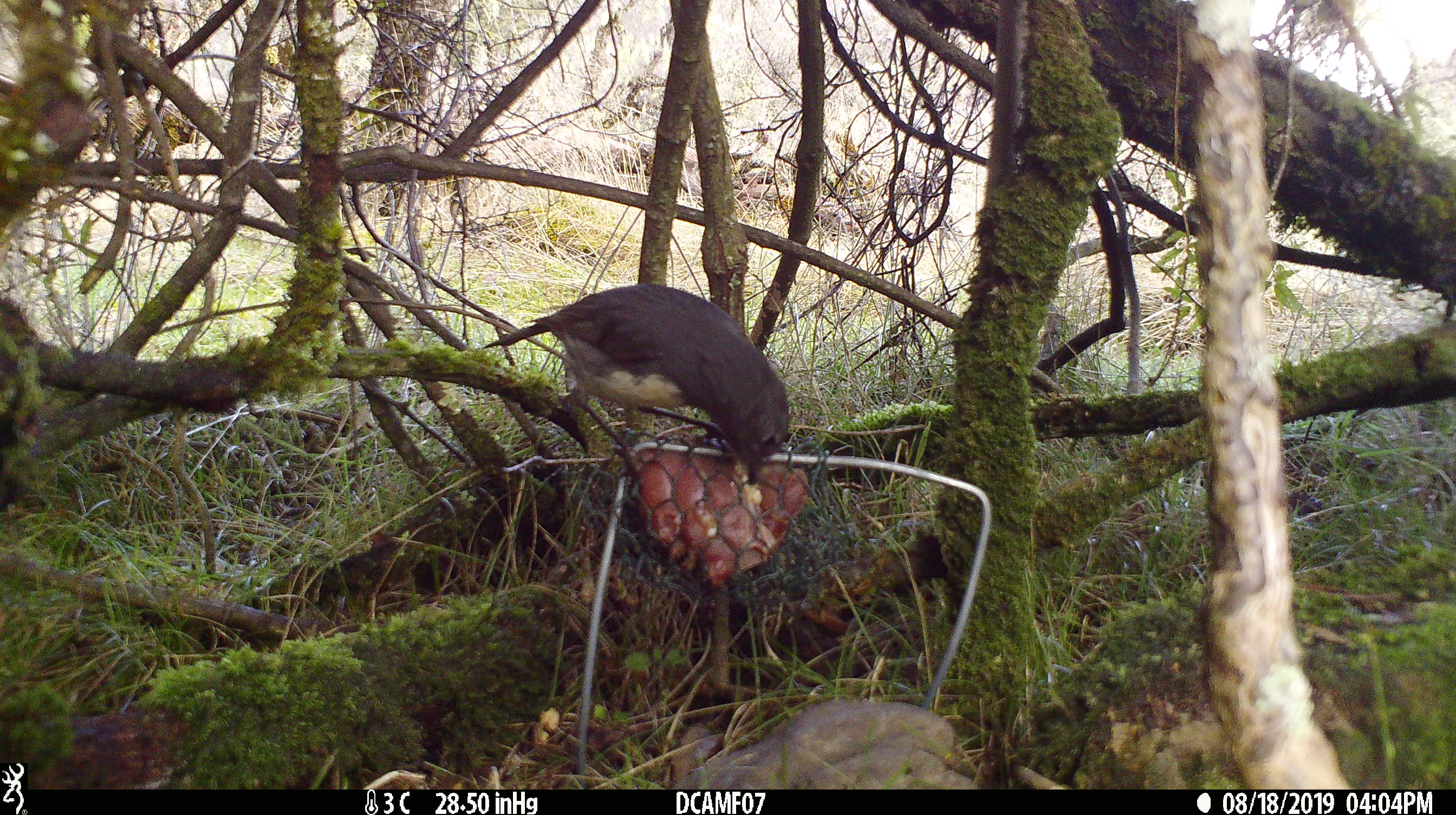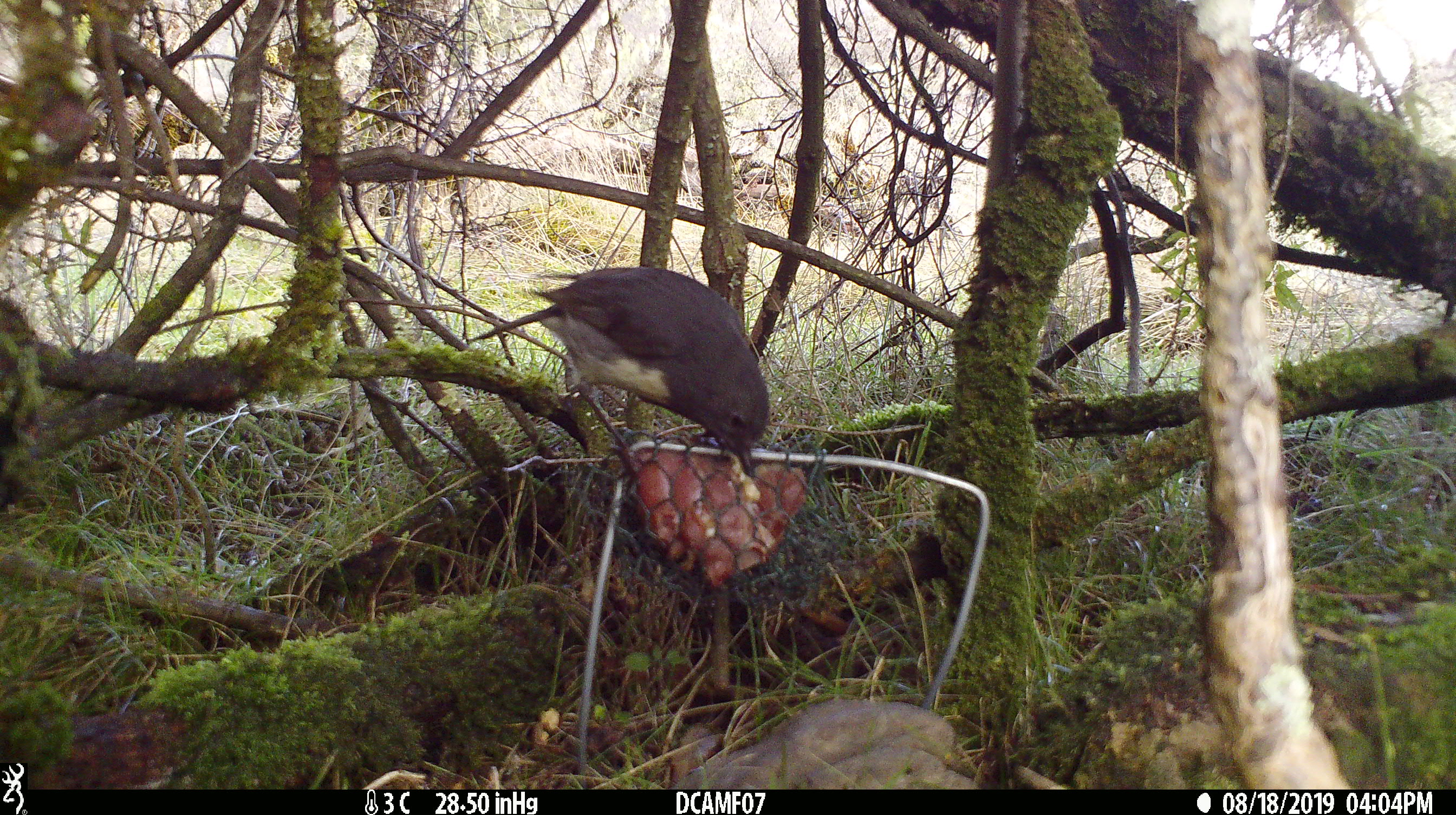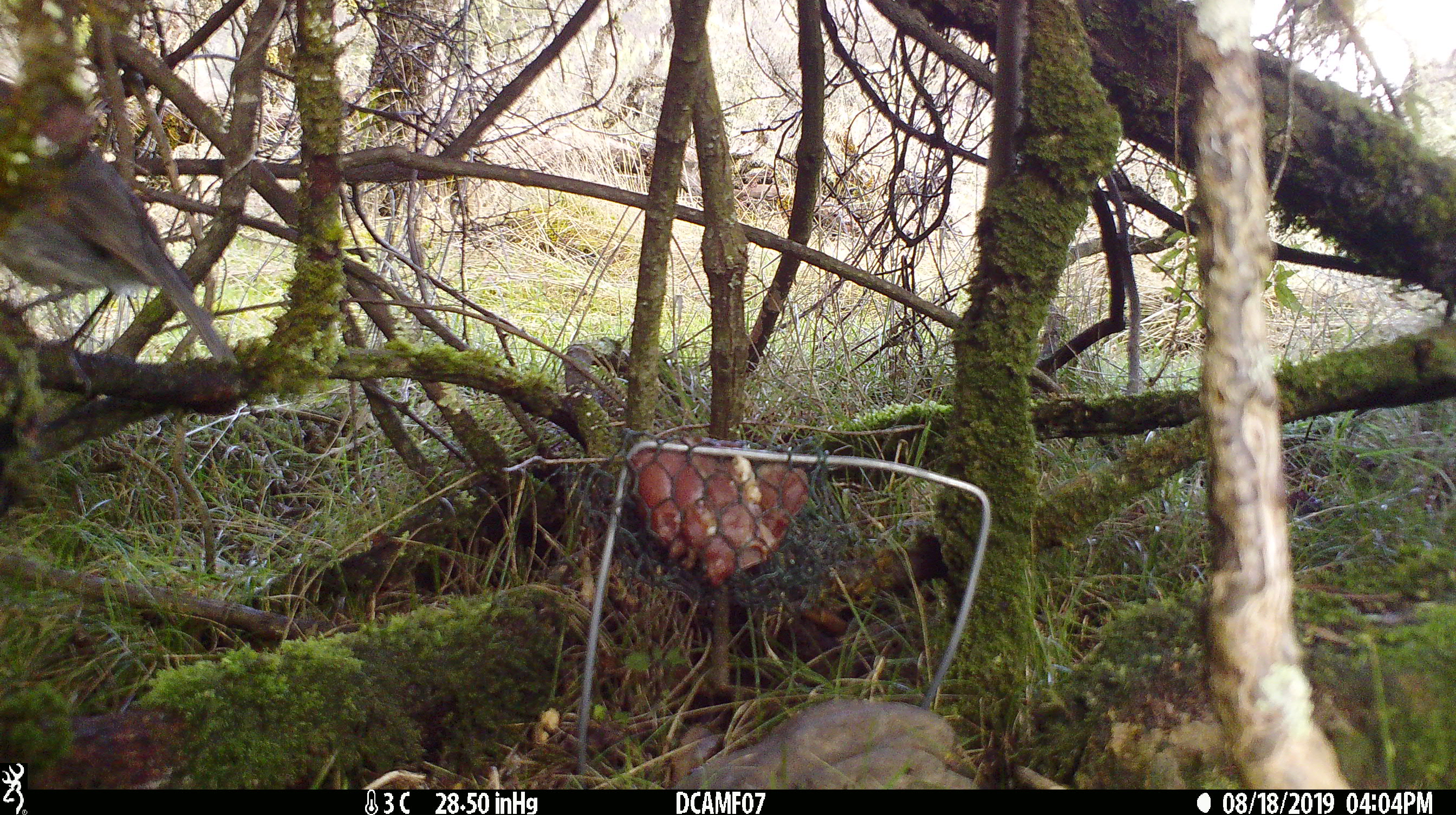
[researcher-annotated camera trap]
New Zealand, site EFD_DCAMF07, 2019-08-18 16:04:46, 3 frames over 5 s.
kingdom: Animalia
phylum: Chordata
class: Aves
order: Passeriformes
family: Petroicidae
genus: Petroica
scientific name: Petroica australis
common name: new zealand robin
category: robin